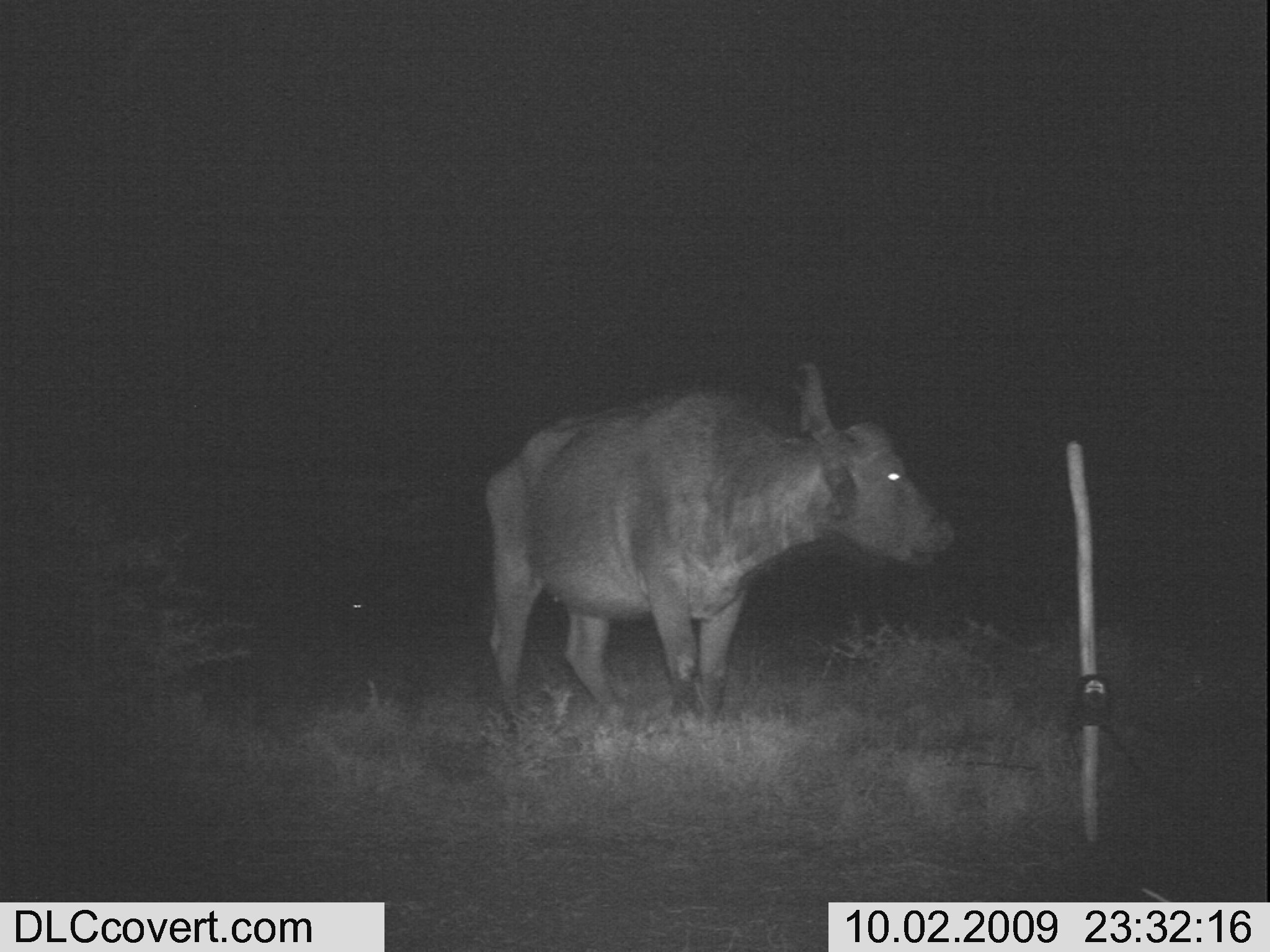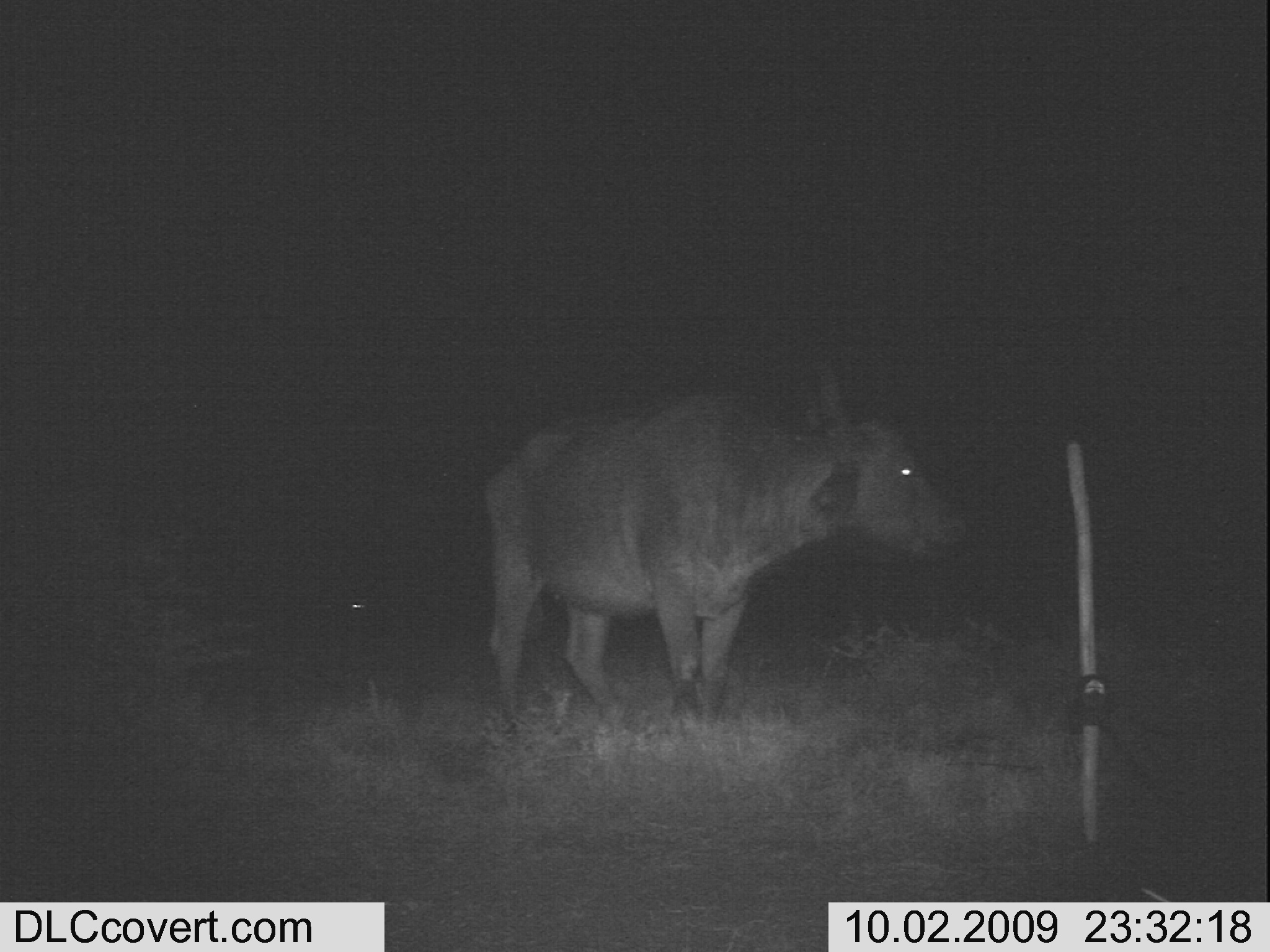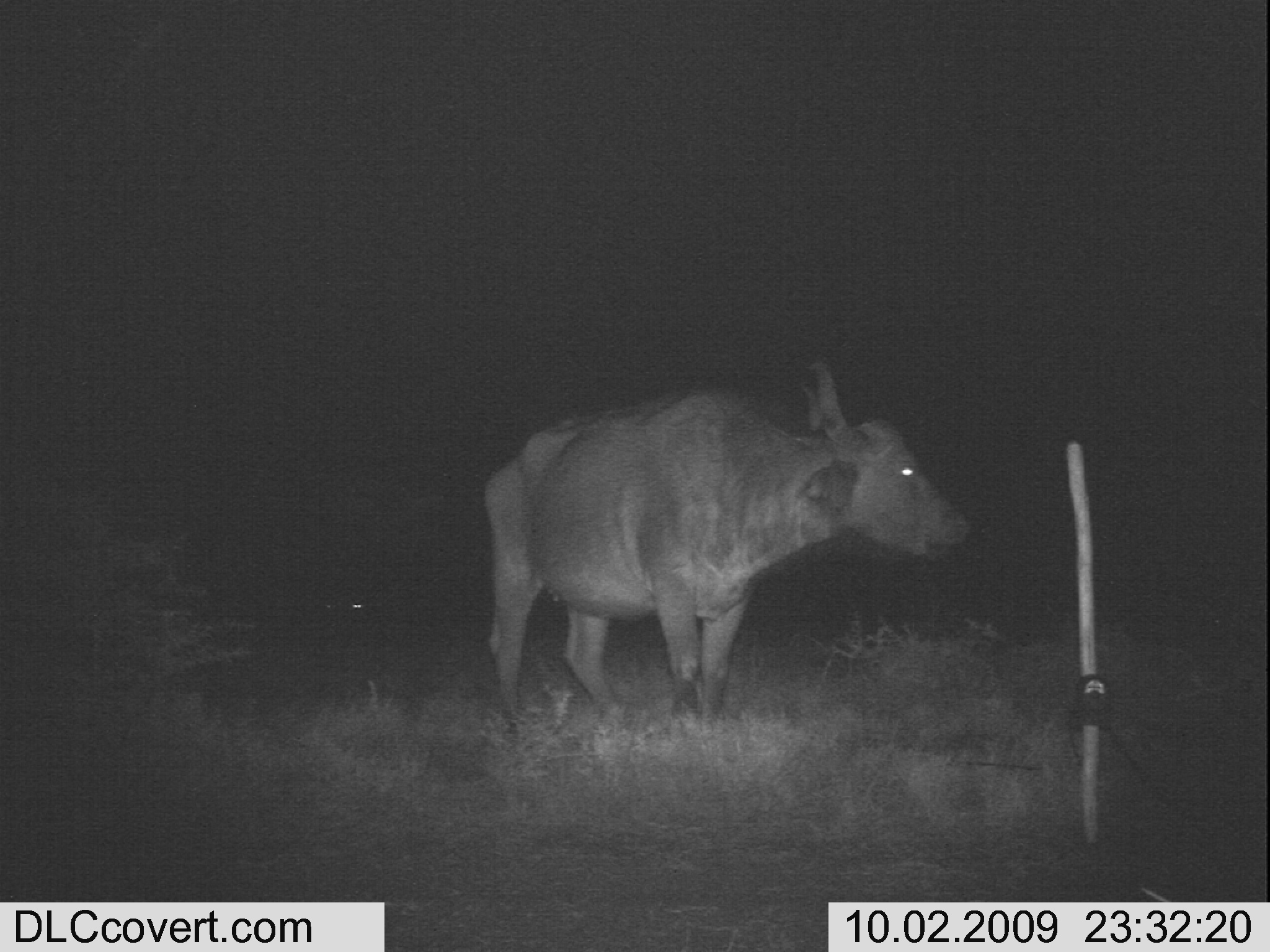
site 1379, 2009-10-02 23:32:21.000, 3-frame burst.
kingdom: Animalia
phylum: Chordata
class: Mammalia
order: Artiodactyla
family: Bovidae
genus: Syncerus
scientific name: Syncerus caffer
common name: african buffalo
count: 1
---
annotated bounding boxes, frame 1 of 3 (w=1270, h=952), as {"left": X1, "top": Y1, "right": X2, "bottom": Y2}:
syncerus caffer: {"left": 483, "top": 361, "right": 957, "bottom": 724}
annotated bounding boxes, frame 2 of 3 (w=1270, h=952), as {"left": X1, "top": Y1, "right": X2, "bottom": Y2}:
syncerus caffer: {"left": 483, "top": 355, "right": 974, "bottom": 755}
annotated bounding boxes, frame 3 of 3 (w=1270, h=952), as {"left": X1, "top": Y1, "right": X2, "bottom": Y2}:
syncerus caffer: {"left": 484, "top": 360, "right": 969, "bottom": 736}